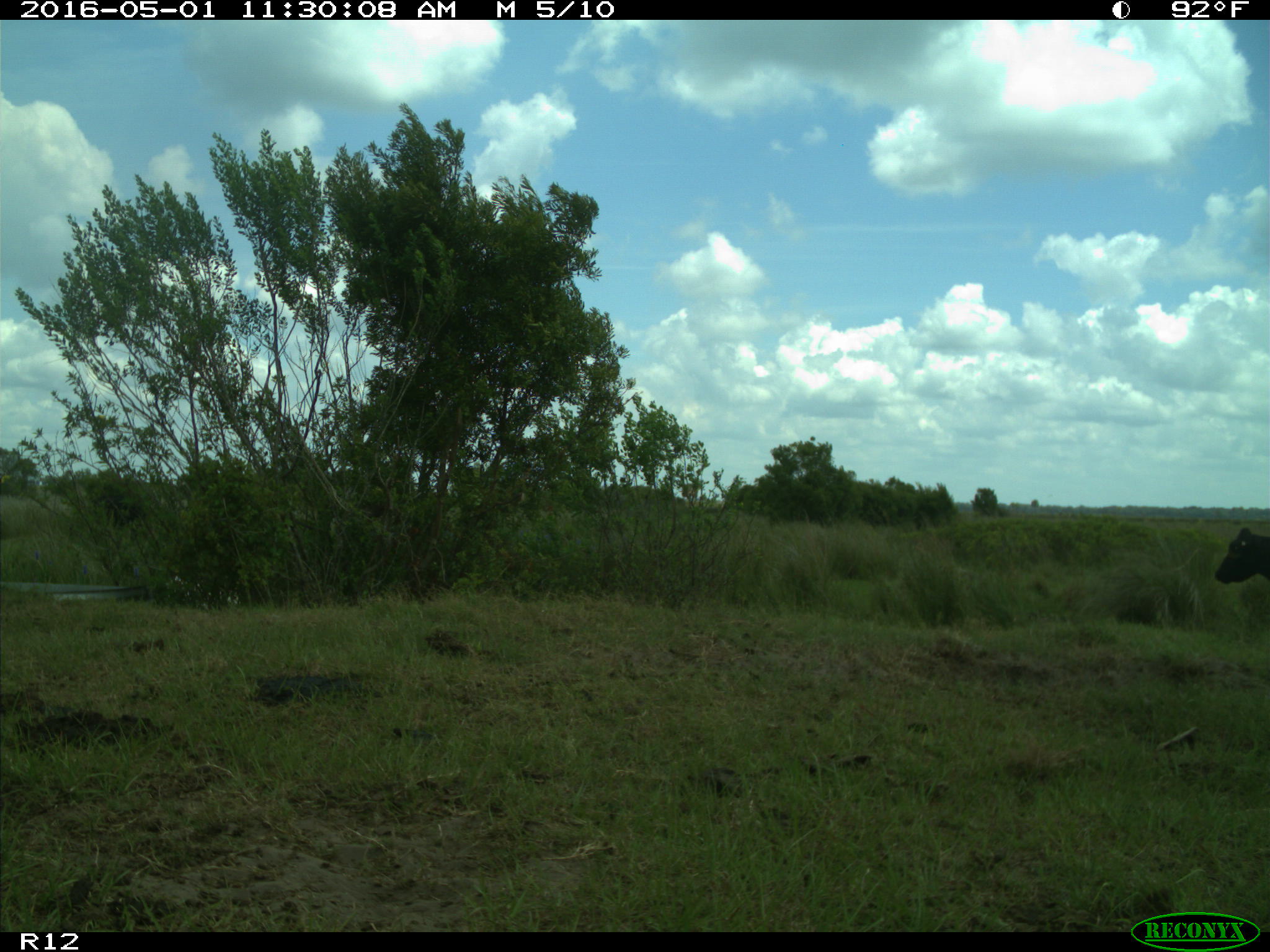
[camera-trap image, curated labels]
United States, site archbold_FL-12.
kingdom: Animalia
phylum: Chordata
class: Mammalia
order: Artiodactyla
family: Bovidae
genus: Bos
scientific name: Bos taurus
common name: domestic cow